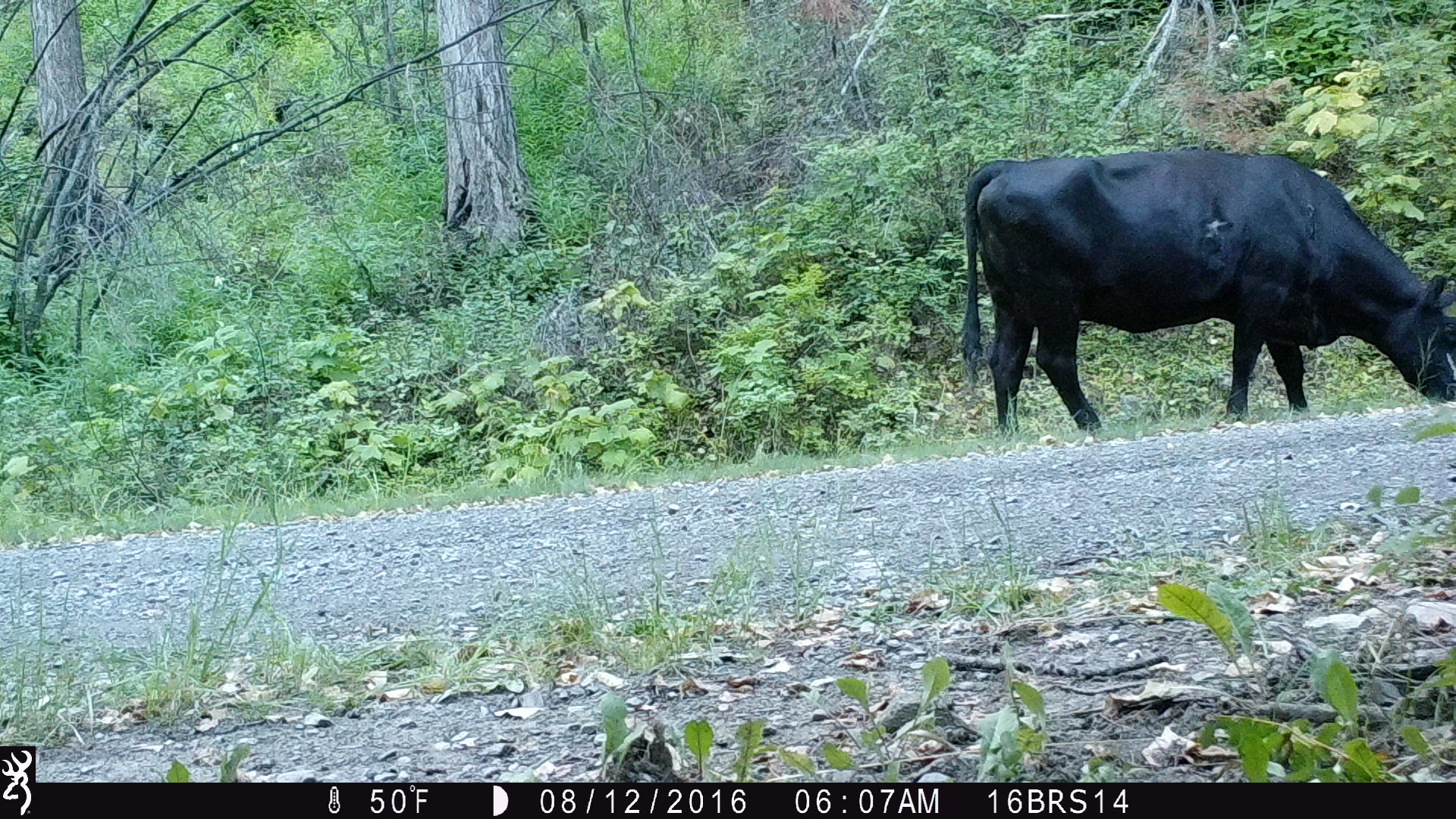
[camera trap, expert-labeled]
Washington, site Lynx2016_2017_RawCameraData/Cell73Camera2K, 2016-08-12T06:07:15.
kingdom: Animalia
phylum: Chordata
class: Mammalia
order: Artiodactyla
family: Bovidae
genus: Bos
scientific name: Bos taurus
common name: domestic cattle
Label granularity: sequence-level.